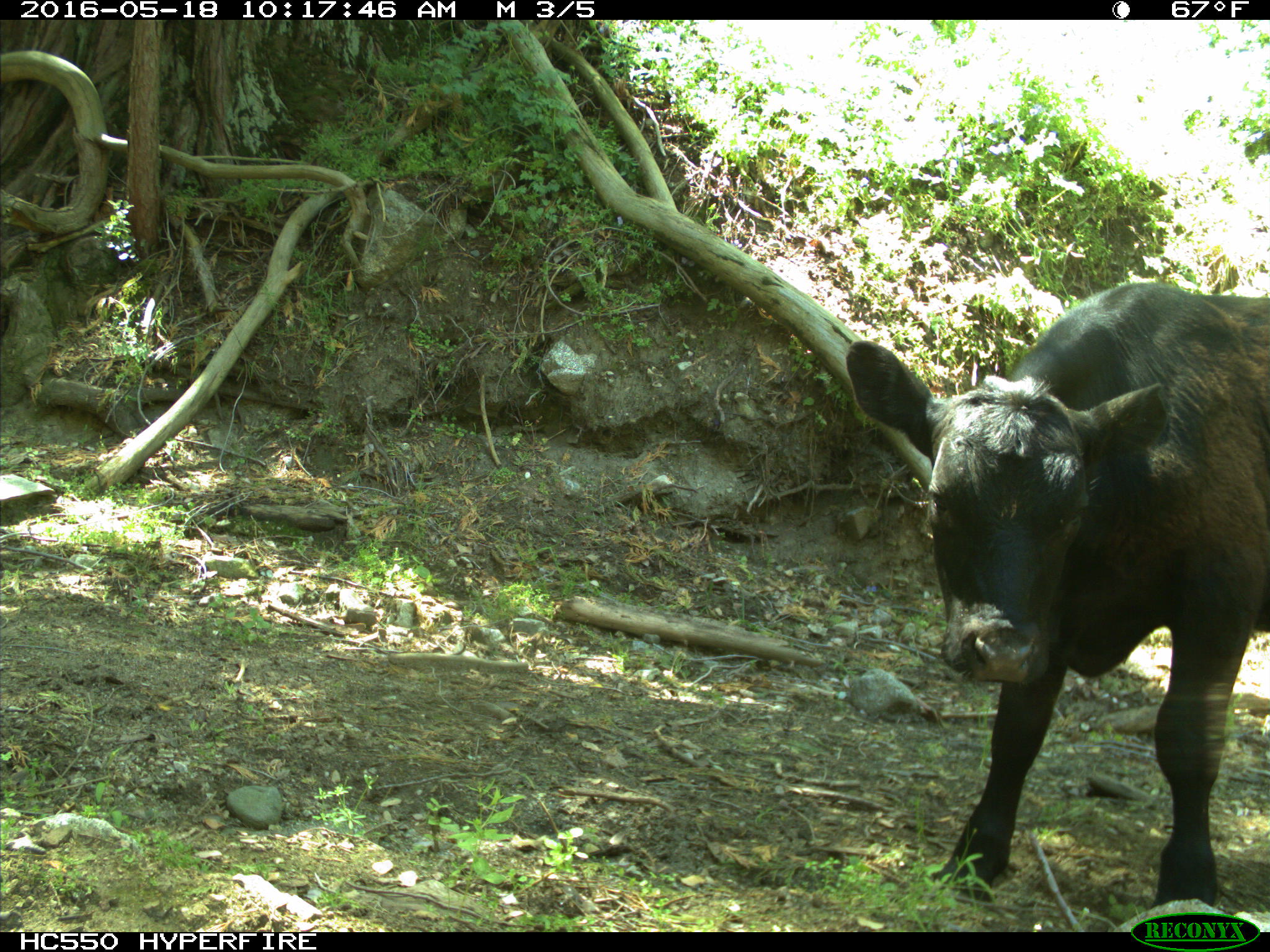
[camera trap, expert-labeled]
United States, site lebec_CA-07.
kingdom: Animalia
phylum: Chordata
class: Mammalia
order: Artiodactyla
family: Bovidae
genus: Bos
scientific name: Bos taurus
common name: domestic cow